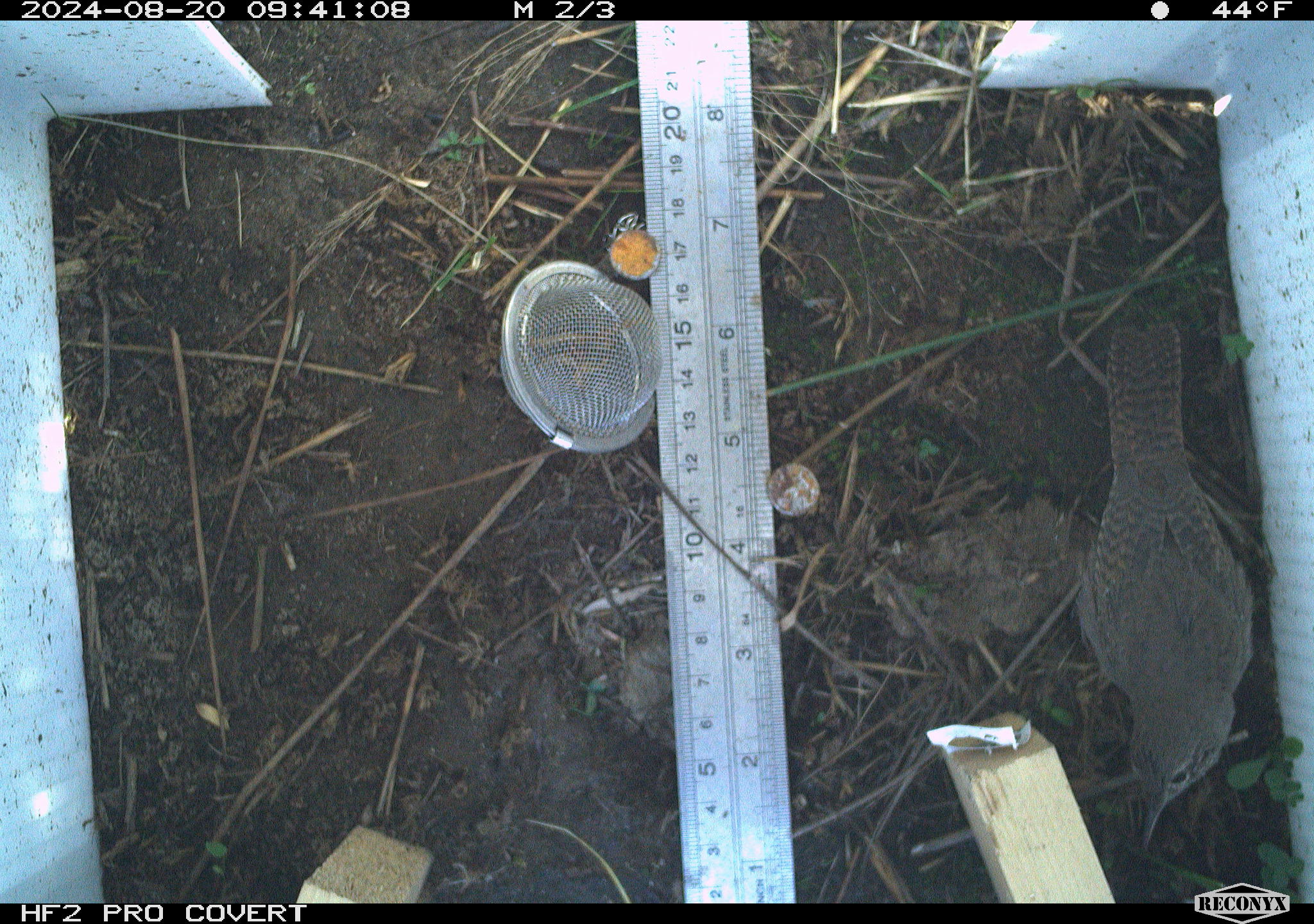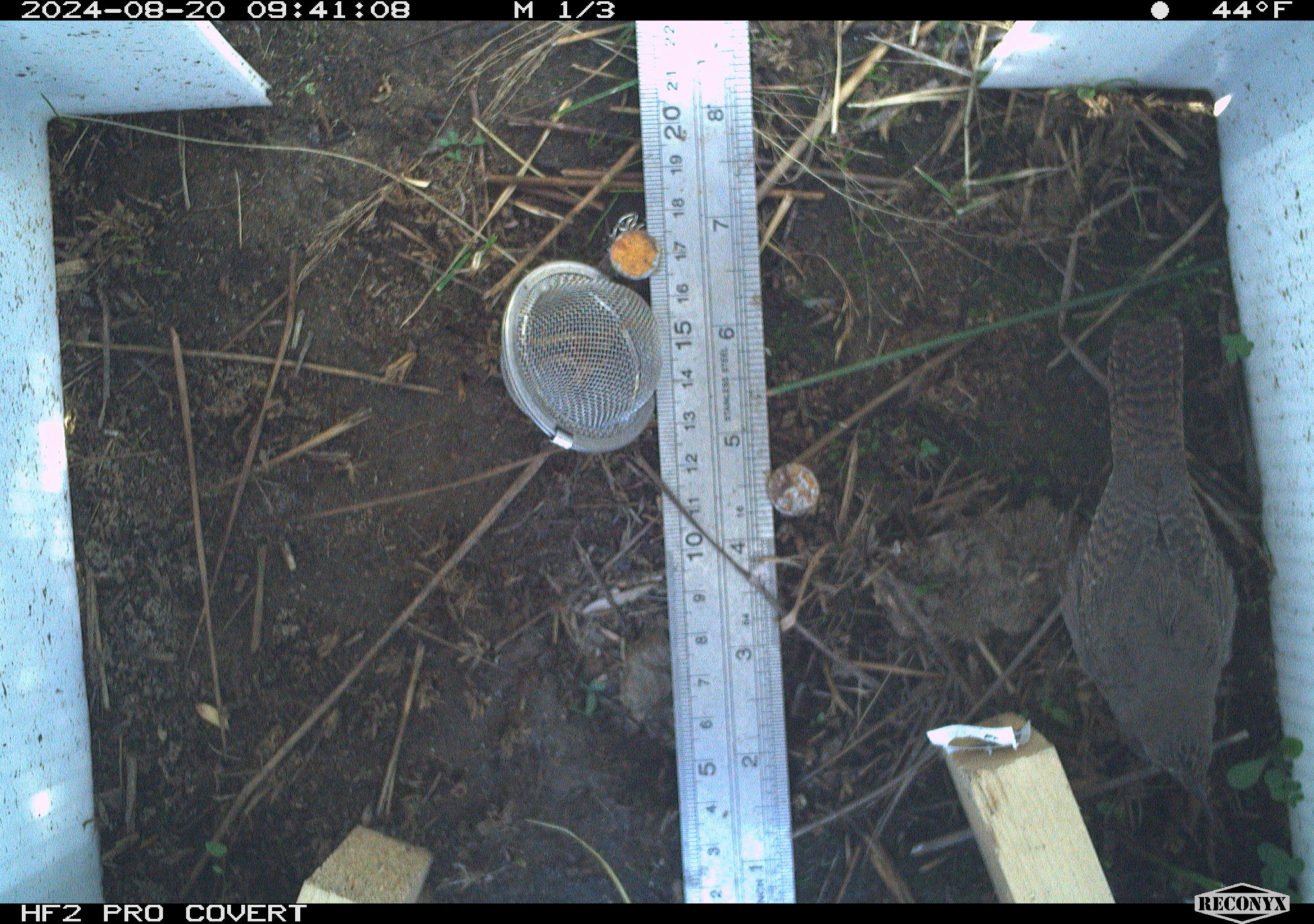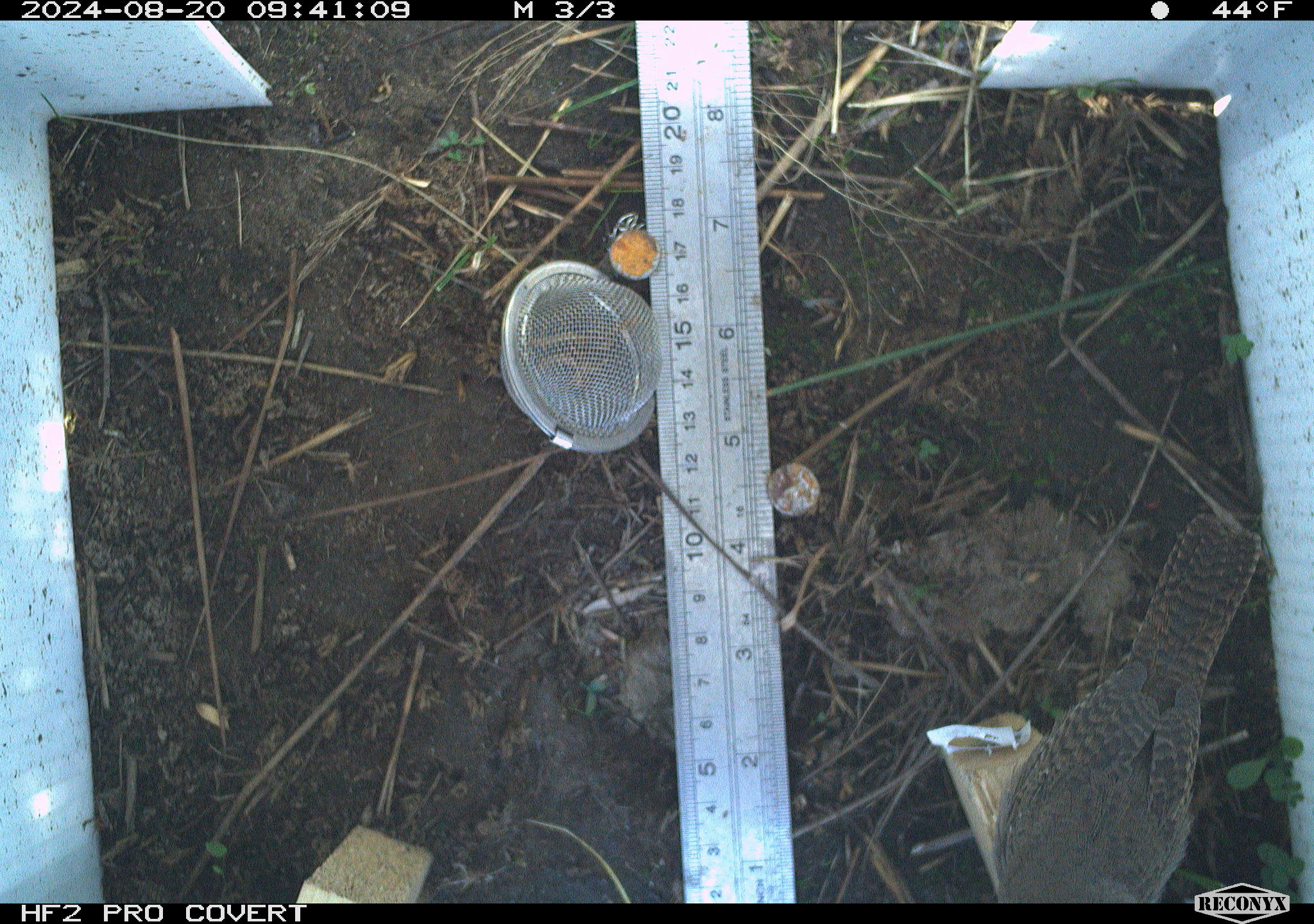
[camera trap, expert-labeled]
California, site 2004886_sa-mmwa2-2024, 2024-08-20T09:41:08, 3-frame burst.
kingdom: Animalia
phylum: Chordata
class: Aves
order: Passeriformes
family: Troglodytidae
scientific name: Troglodytidae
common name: wren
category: troglodytidae family